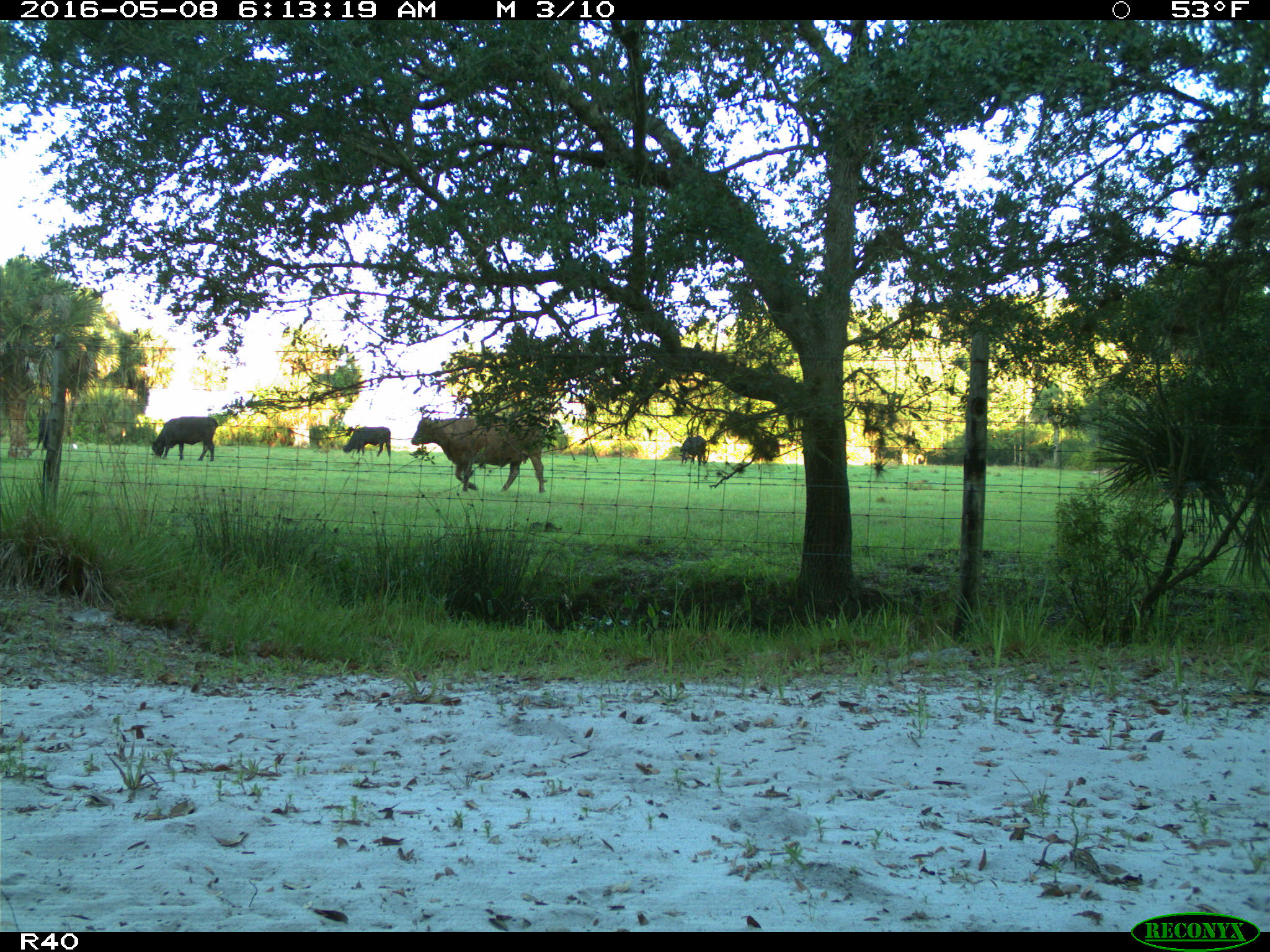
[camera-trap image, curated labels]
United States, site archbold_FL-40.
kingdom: Animalia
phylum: Chordata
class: Mammalia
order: Artiodactyla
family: Bovidae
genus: Bos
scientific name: Bos taurus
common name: domestic cow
Bos taurus (domestic cow).